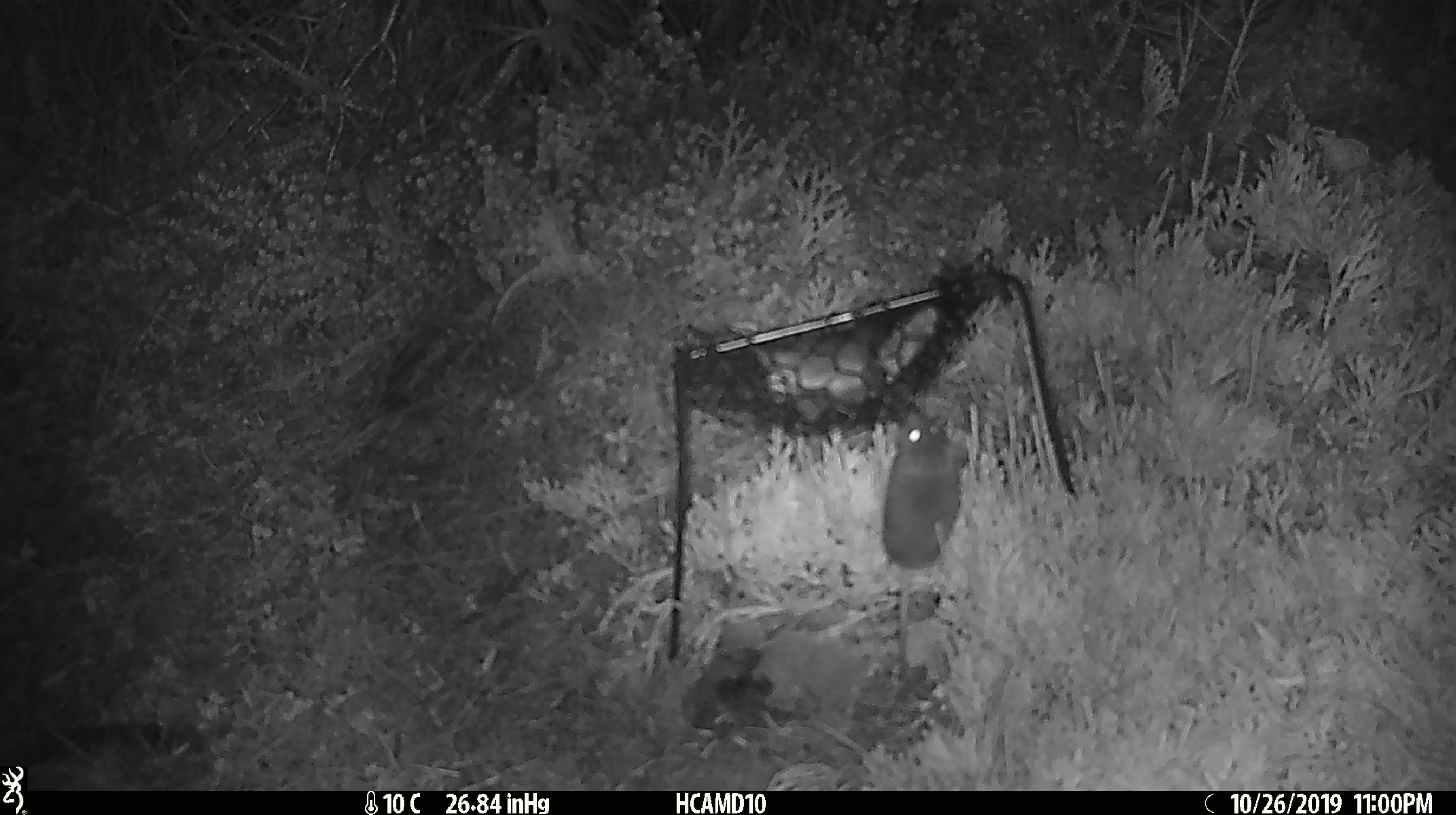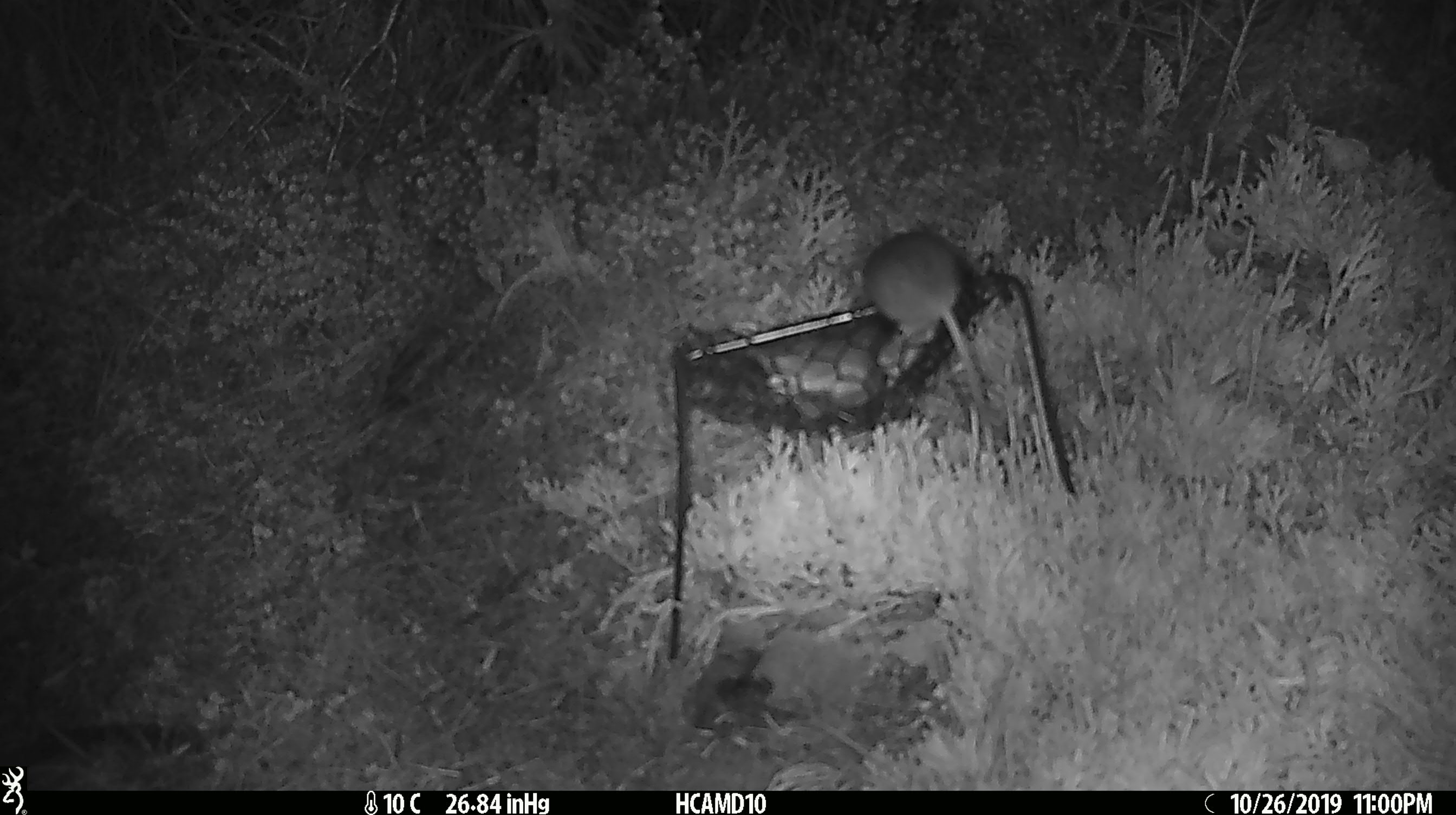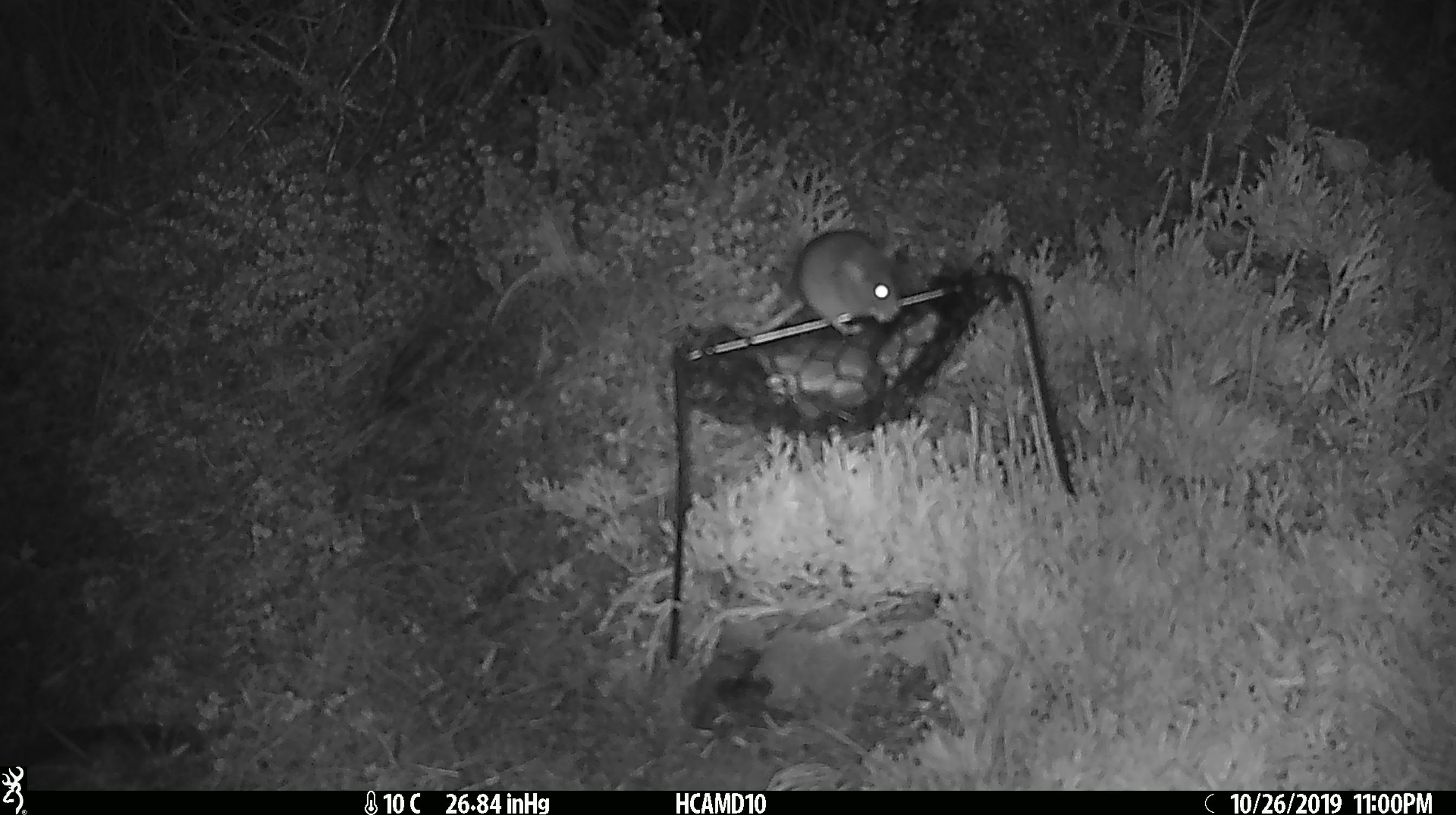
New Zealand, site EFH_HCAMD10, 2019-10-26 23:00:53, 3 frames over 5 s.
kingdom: Animalia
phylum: Chordata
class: Mammalia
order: Rodentia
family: Muridae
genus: Mus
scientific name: Mus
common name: mouse